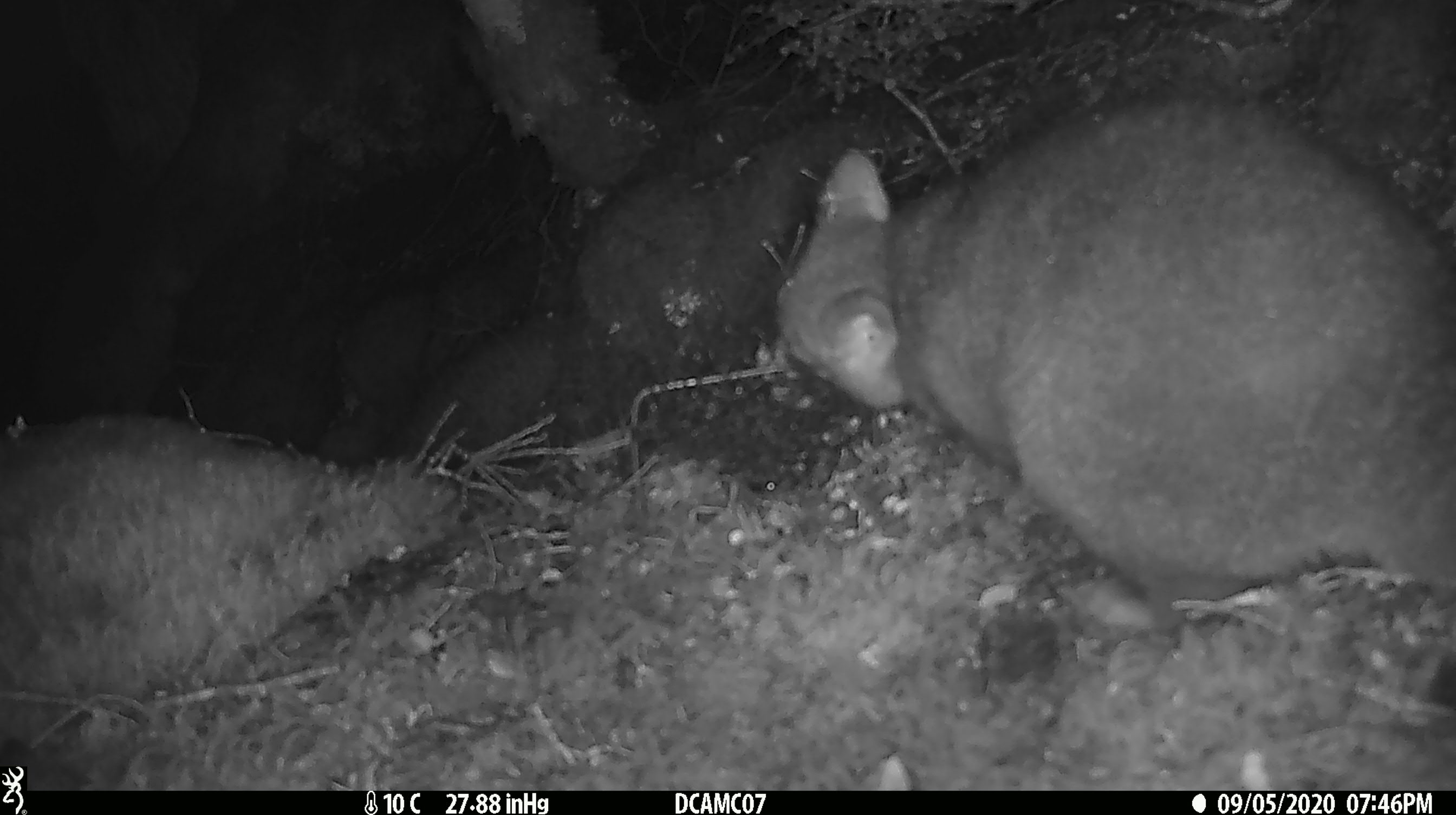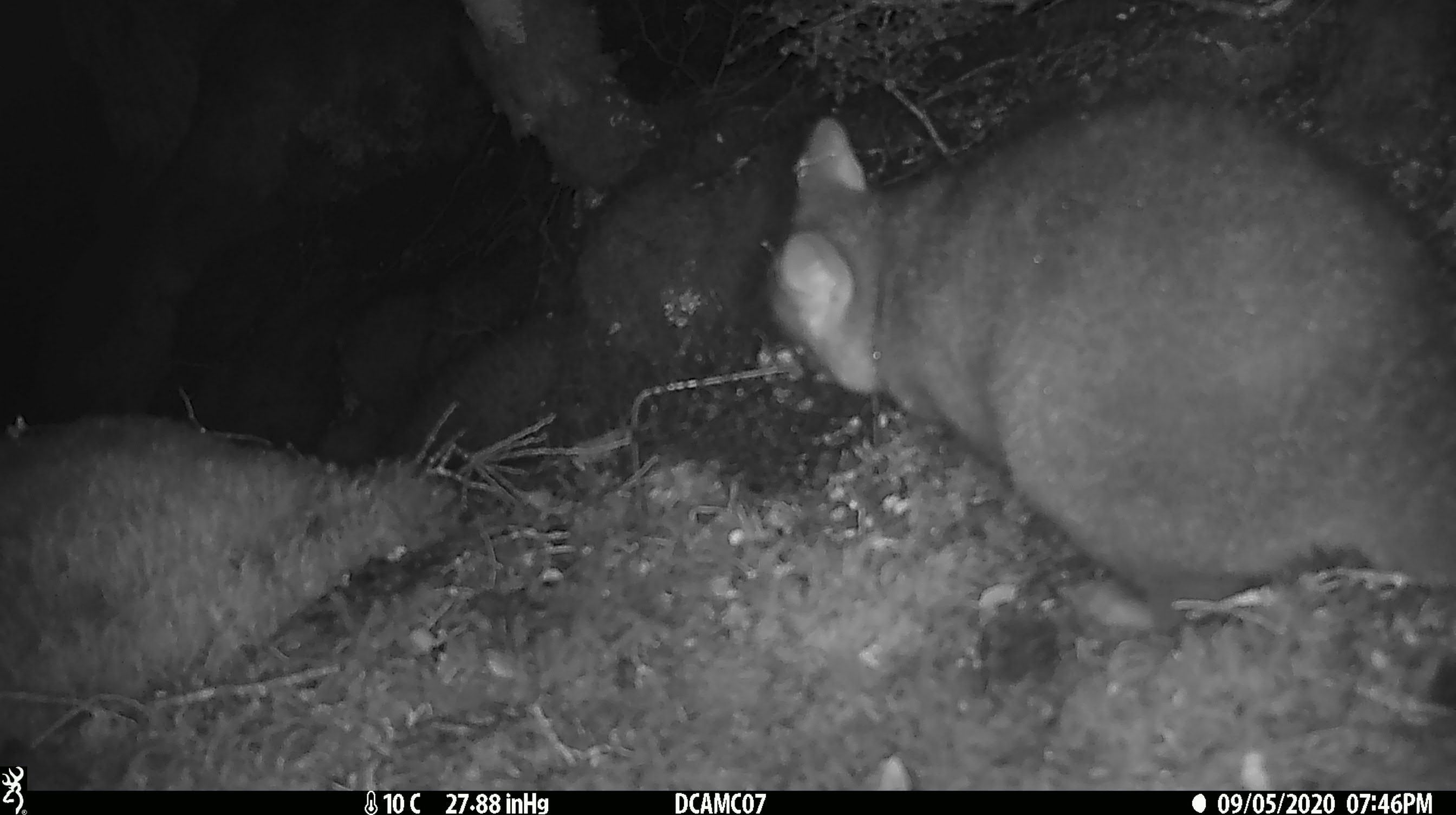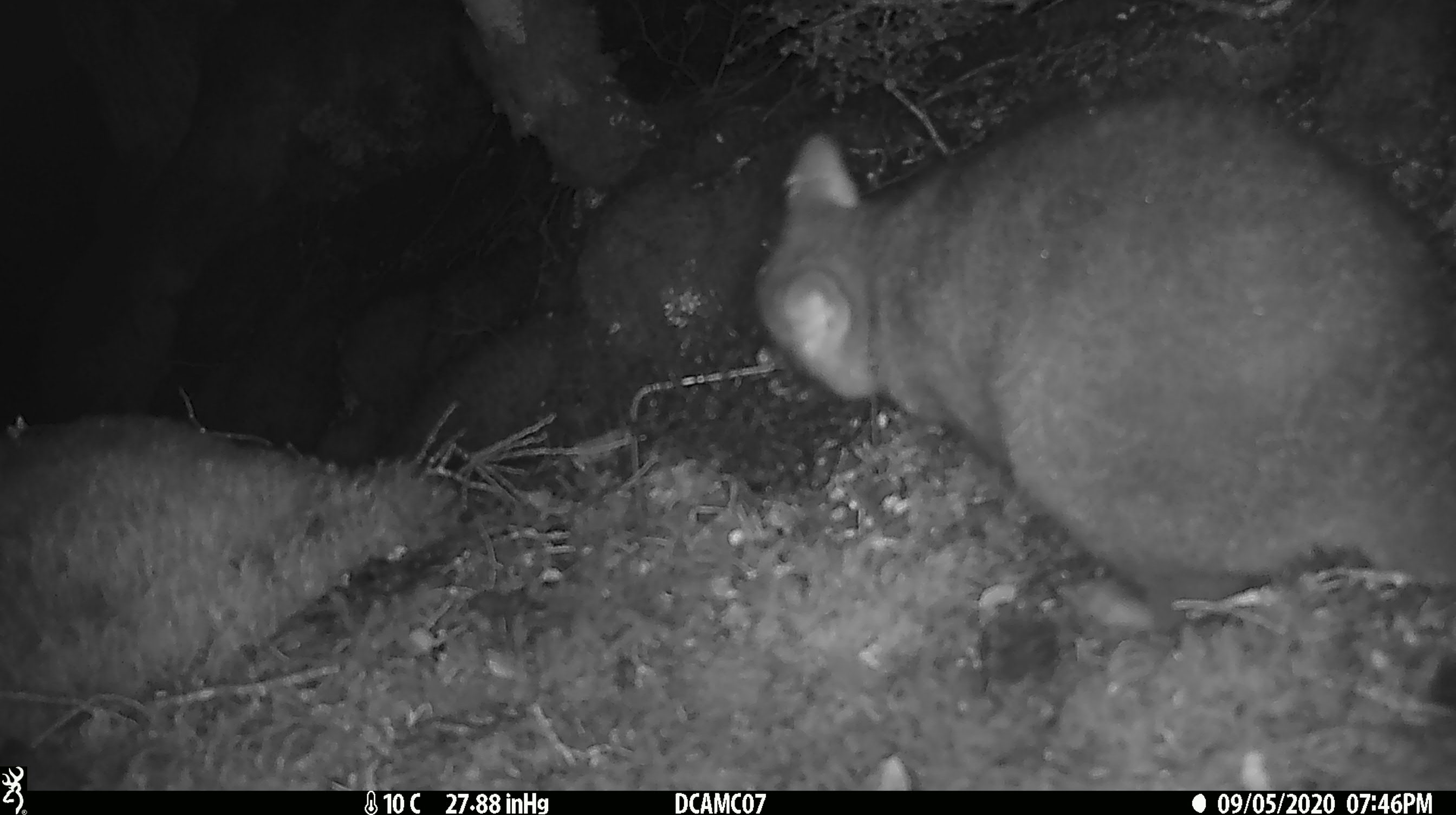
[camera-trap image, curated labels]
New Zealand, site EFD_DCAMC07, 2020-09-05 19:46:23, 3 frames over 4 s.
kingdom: Animalia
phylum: Chordata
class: Mammalia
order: Diprotodontia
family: Phalangeridae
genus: Trichosurus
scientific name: Trichosurus vulpecula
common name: common brushtail possum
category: possum